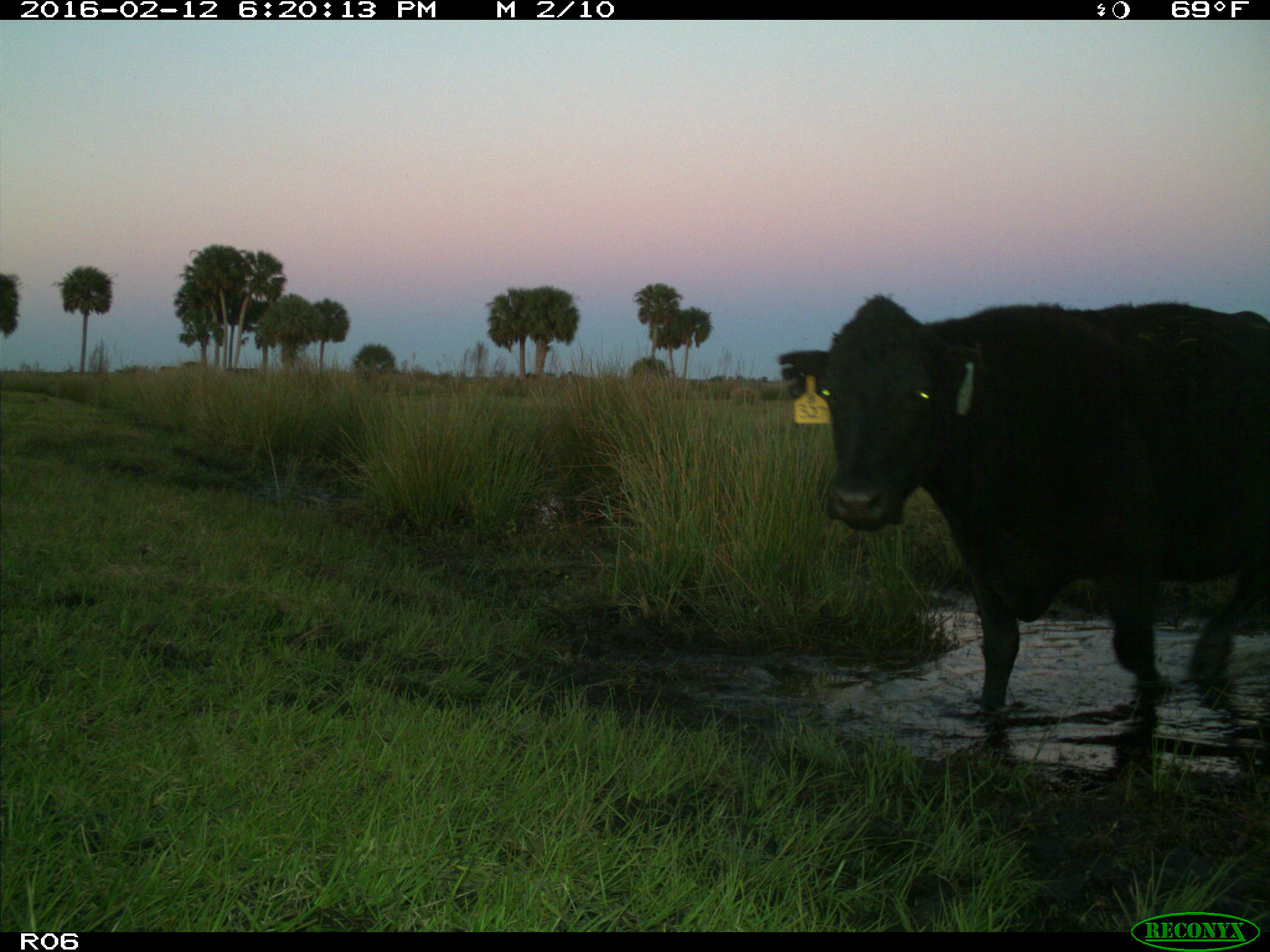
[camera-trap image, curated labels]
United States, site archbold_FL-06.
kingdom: Animalia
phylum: Chordata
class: Mammalia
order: Artiodactyla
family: Bovidae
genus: Bos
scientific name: Bos taurus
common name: domestic cow